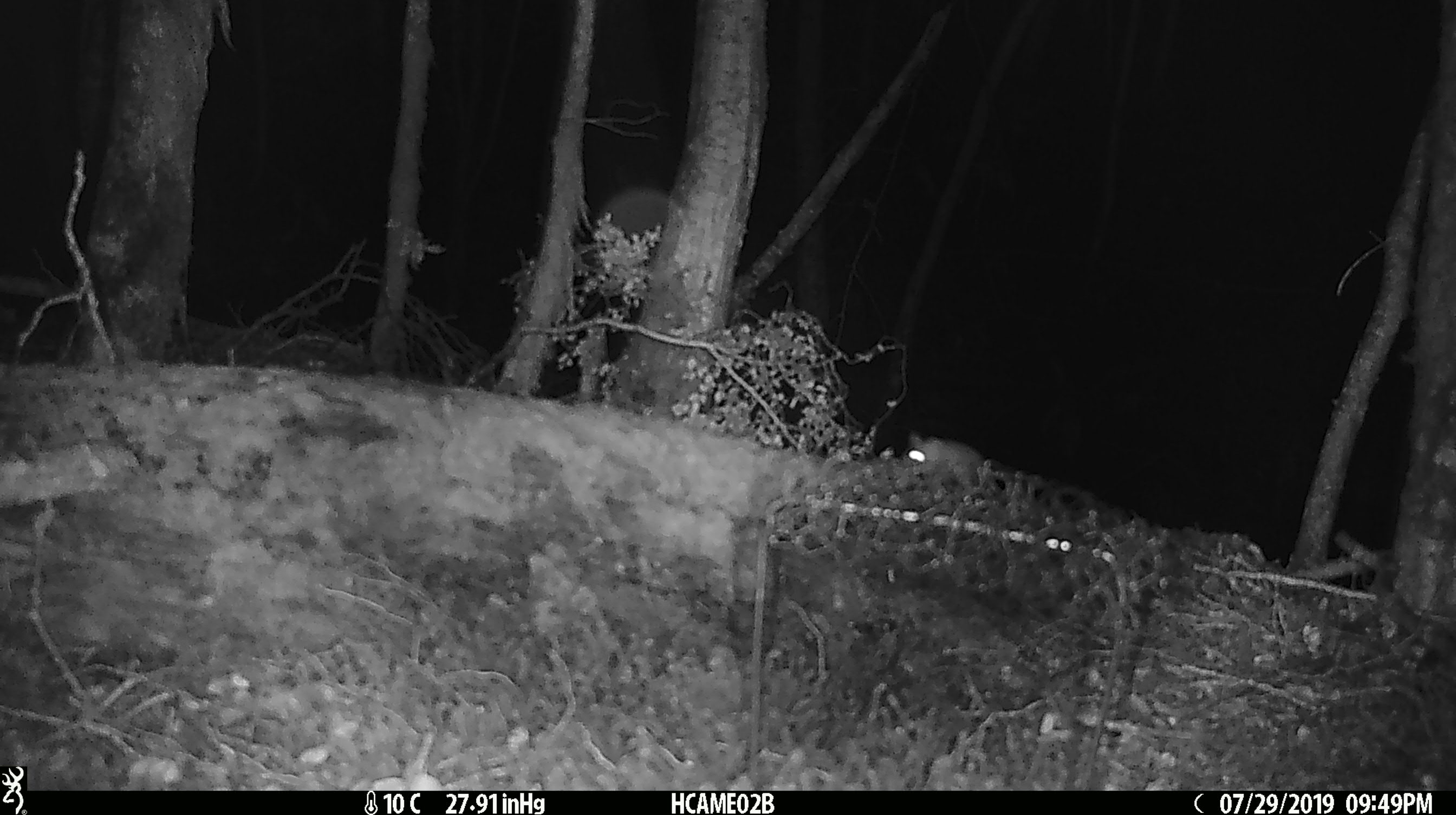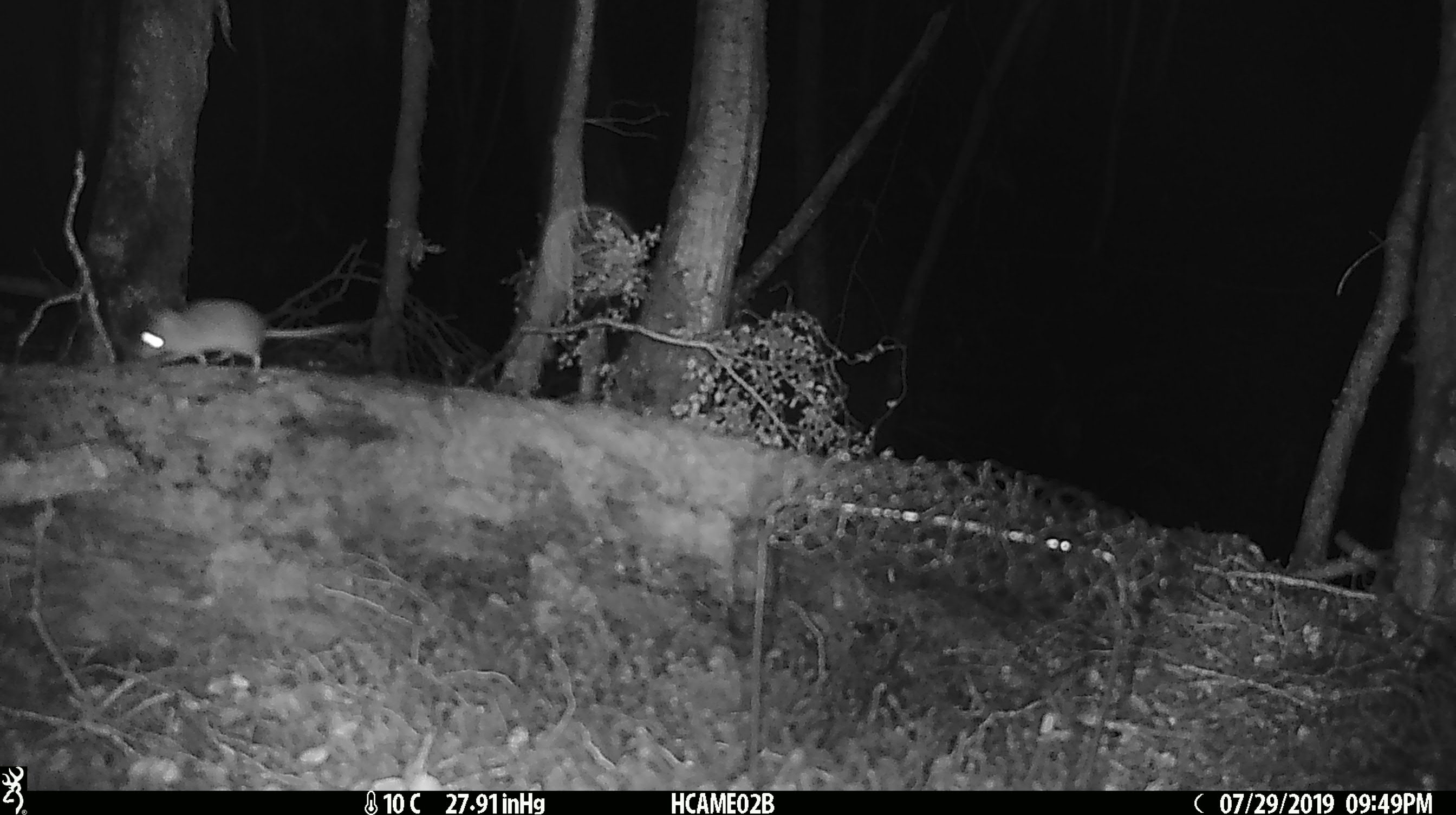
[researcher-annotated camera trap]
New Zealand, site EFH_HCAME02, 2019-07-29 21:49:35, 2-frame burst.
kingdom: Animalia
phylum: Chordata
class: Mammalia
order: Rodentia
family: Muridae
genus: Mus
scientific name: Mus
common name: mouse